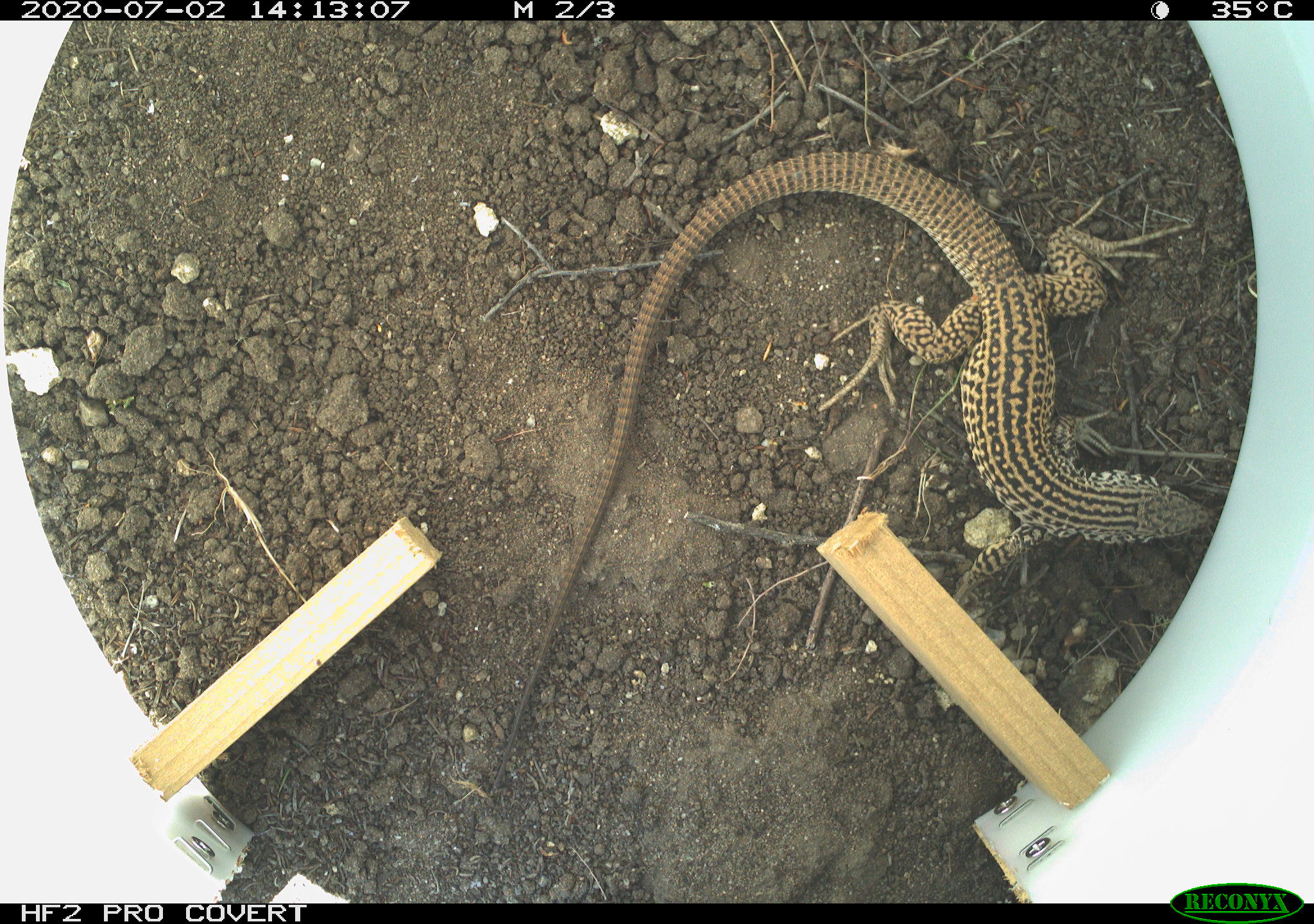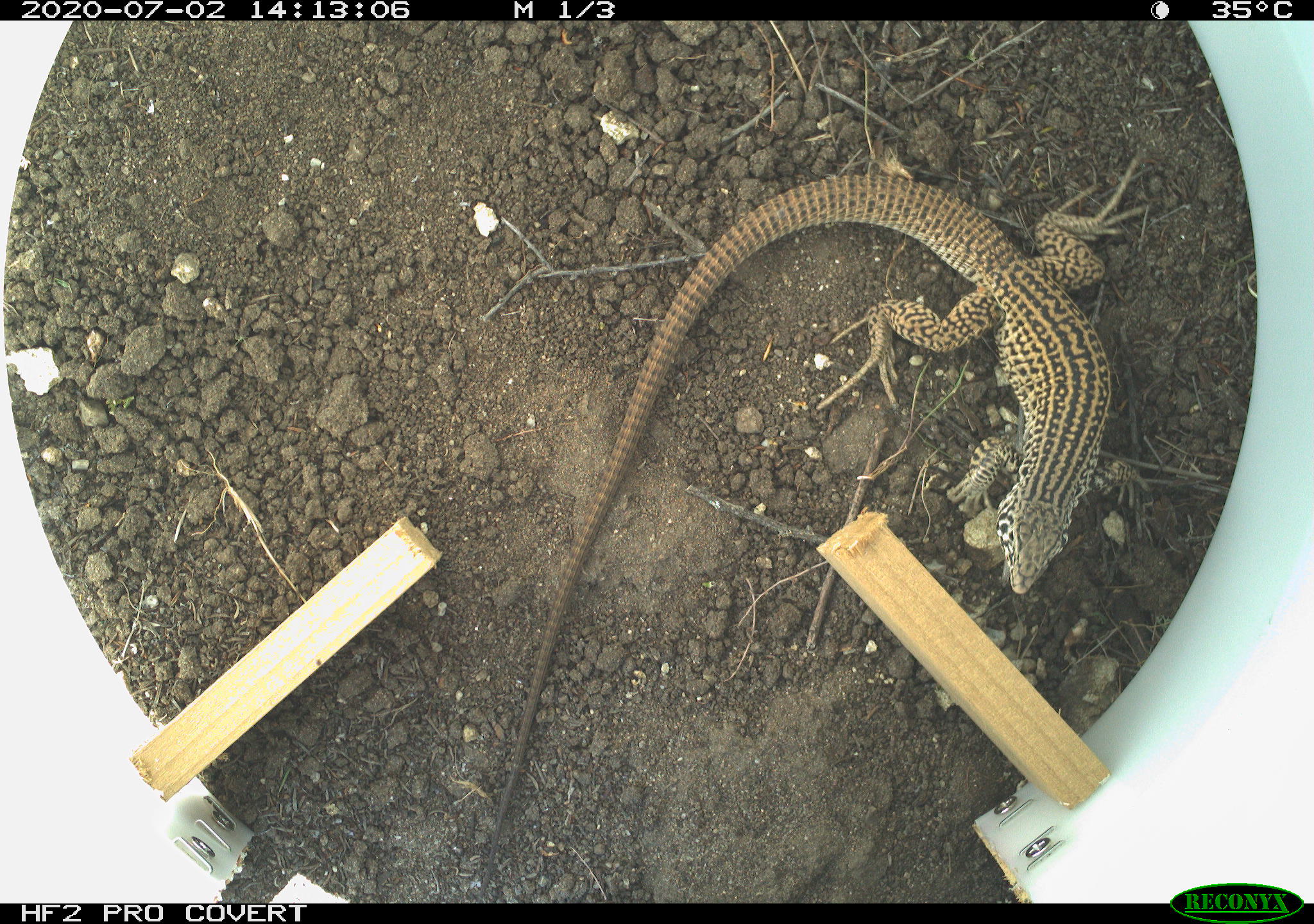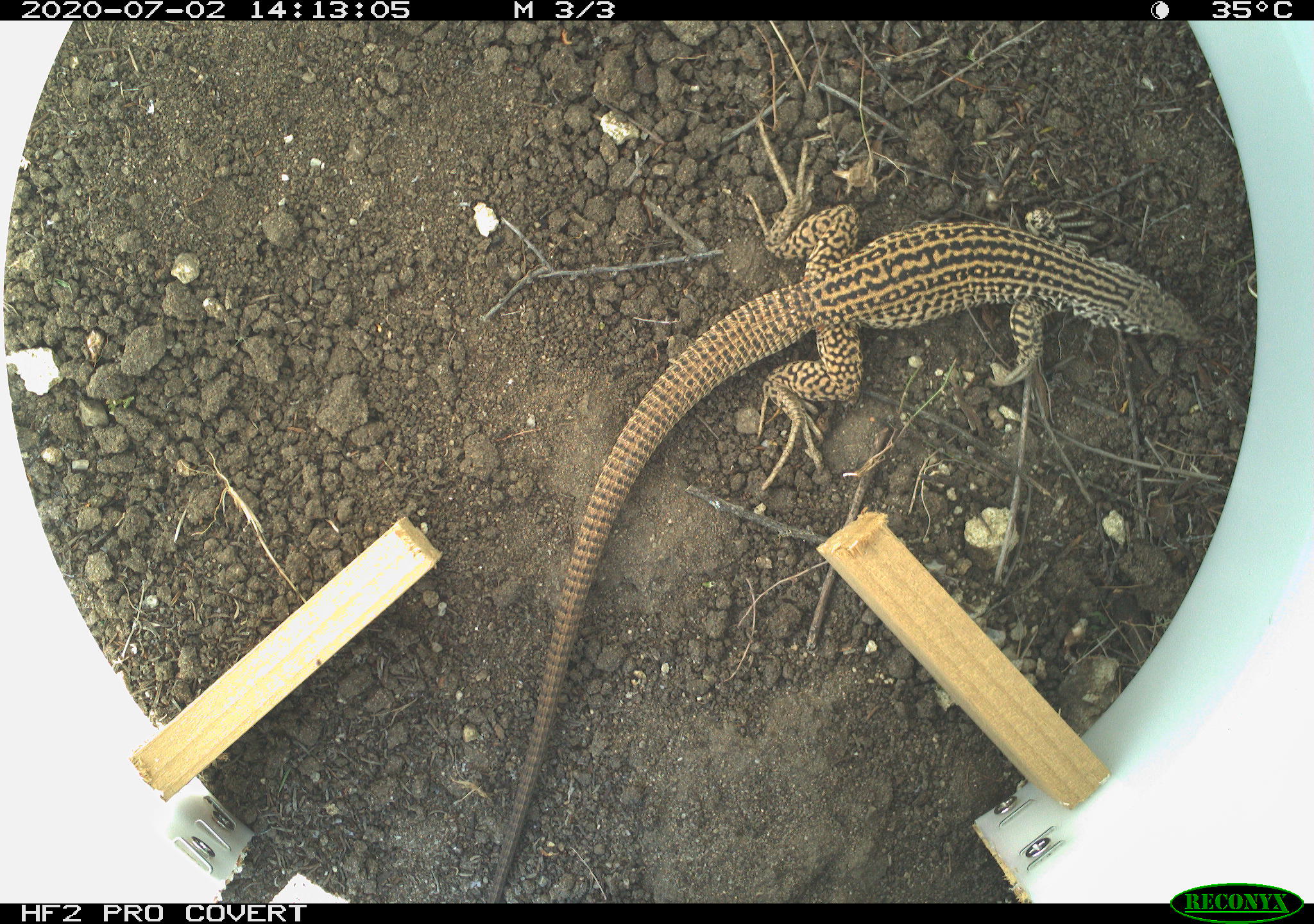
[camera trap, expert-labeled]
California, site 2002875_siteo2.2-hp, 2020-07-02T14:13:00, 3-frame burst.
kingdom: Animalia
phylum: Chordata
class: Reptilia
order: Squamata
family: Teiidae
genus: Aspidoscelis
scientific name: Aspidoscelis tigris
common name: western whiptail